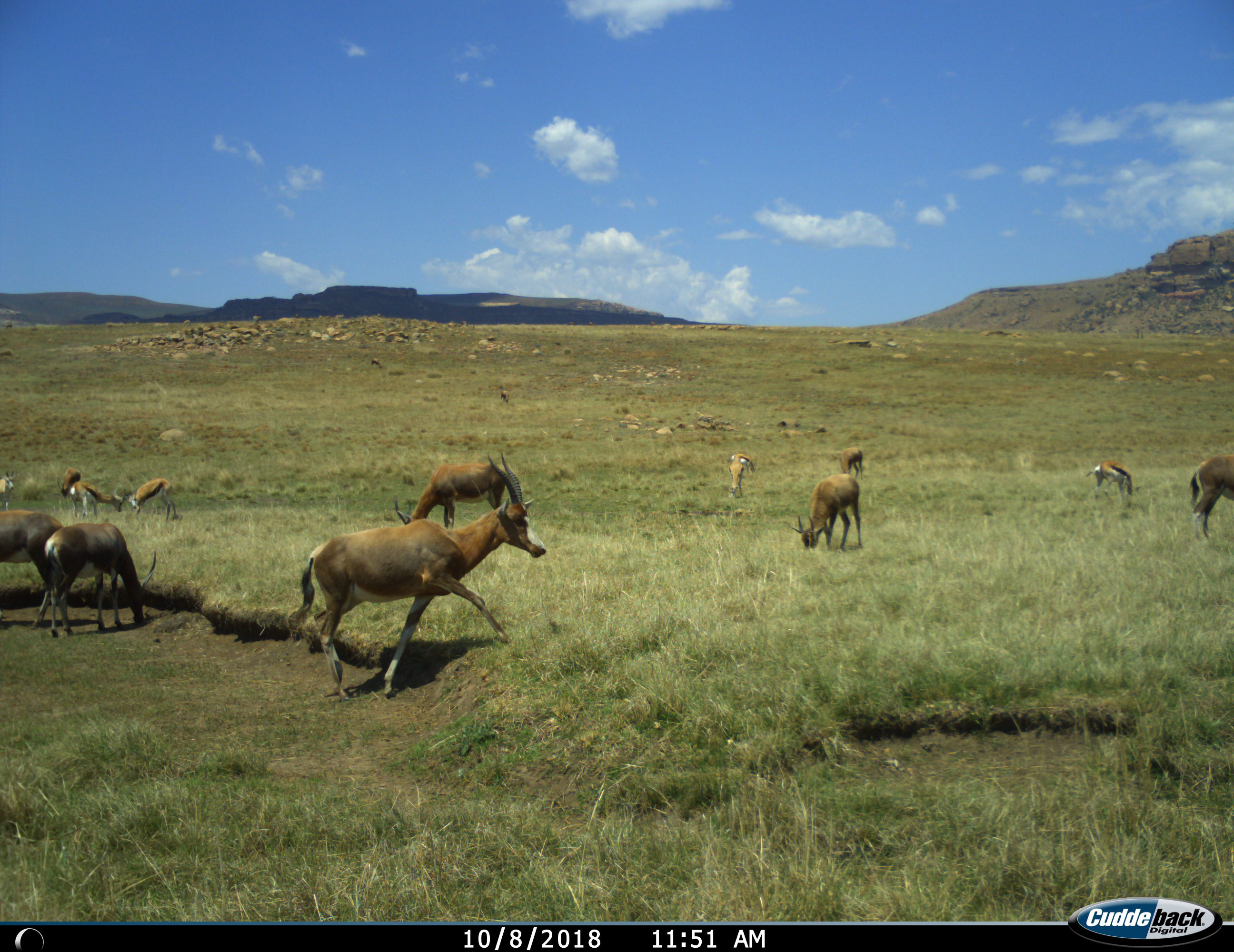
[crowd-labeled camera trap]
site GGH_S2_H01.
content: unidentified animal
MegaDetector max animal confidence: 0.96